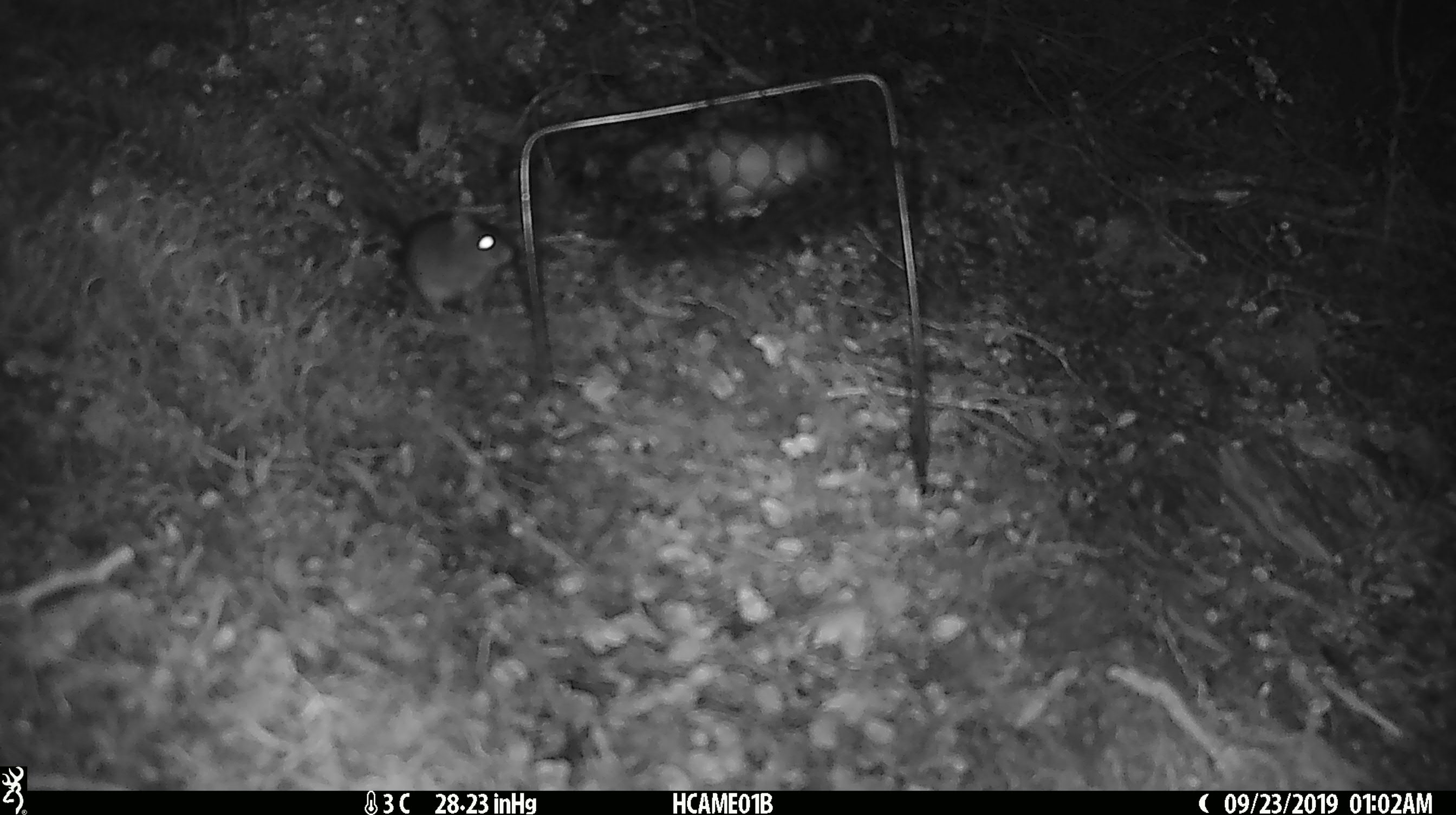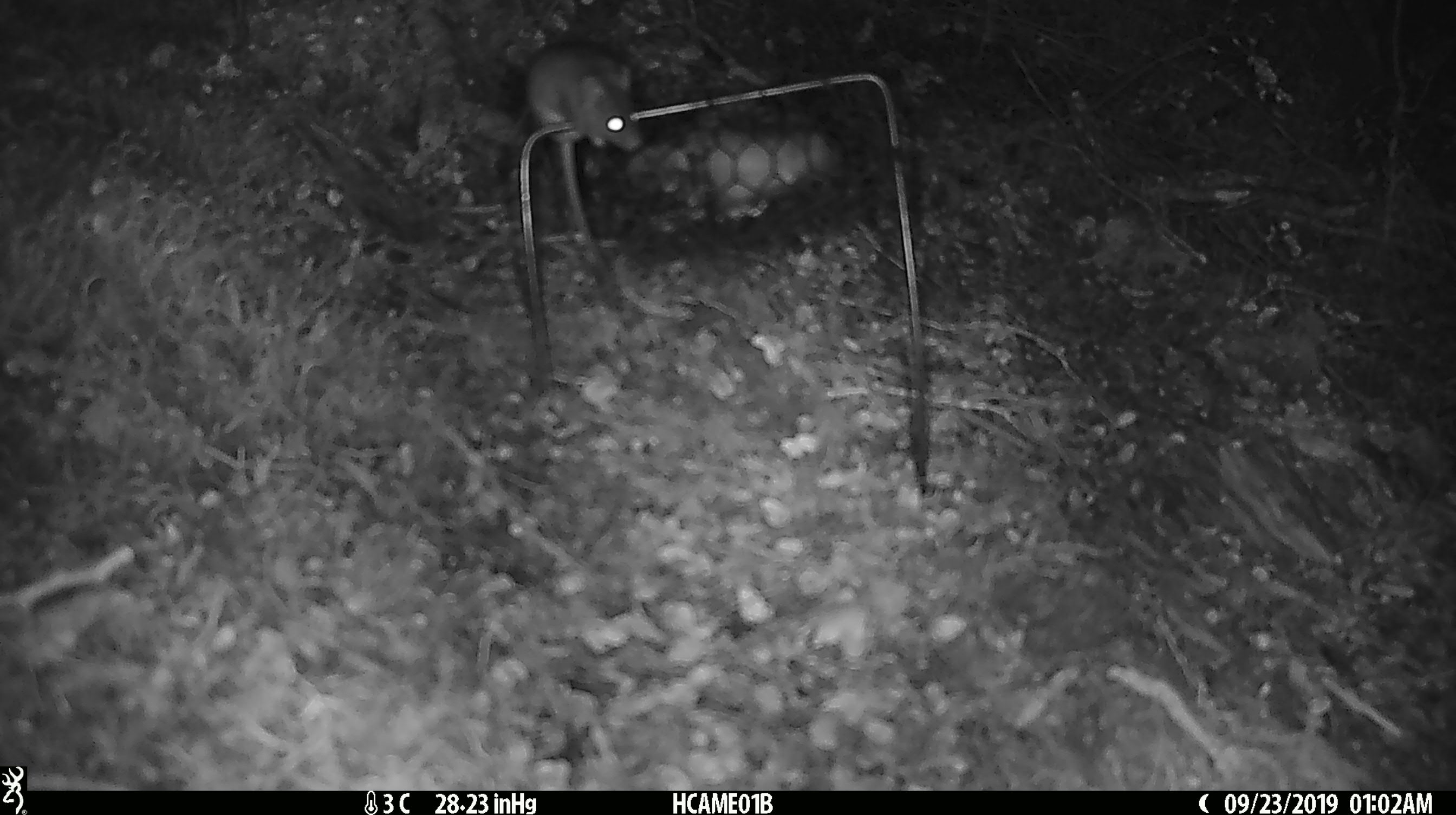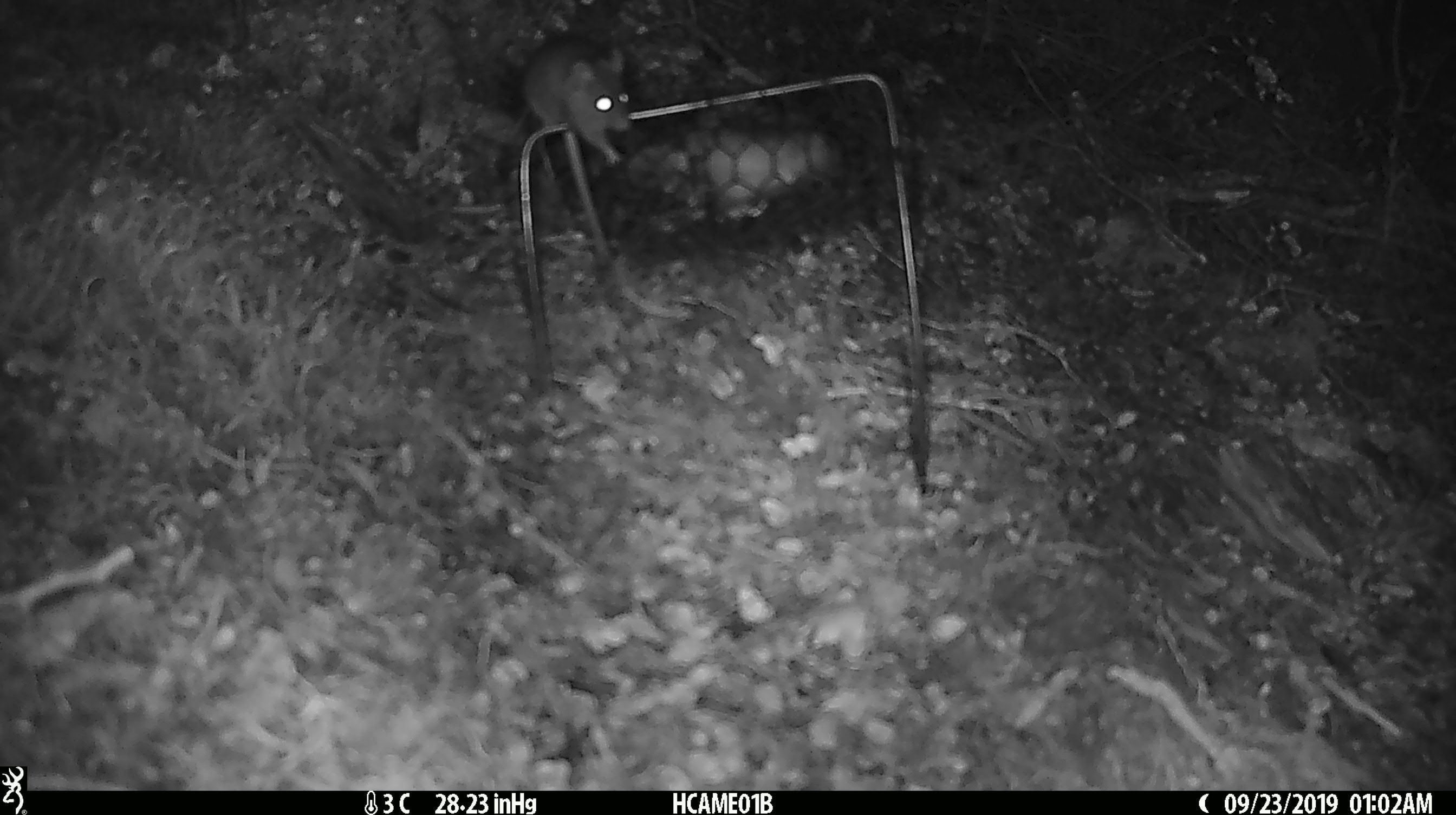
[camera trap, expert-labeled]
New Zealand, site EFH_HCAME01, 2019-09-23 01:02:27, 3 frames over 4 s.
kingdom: Animalia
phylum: Chordata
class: Mammalia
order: Rodentia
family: Muridae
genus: Mus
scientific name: Mus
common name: mouse